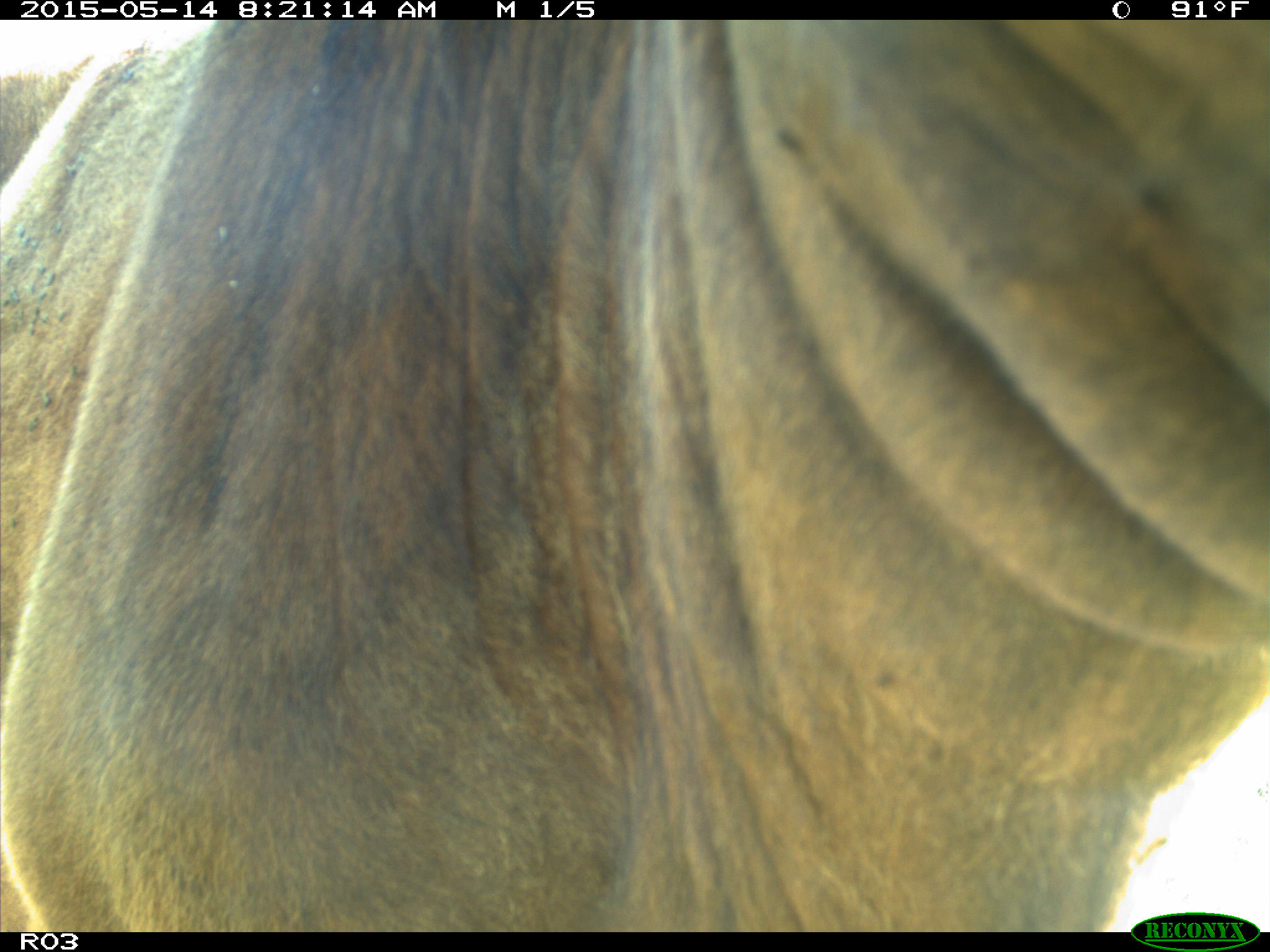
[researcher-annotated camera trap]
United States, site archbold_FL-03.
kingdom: Animalia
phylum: Chordata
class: Mammalia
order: Artiodactyla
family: Bovidae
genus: Bos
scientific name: Bos taurus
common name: domestic cow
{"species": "Bos taurus (domestic cow)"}